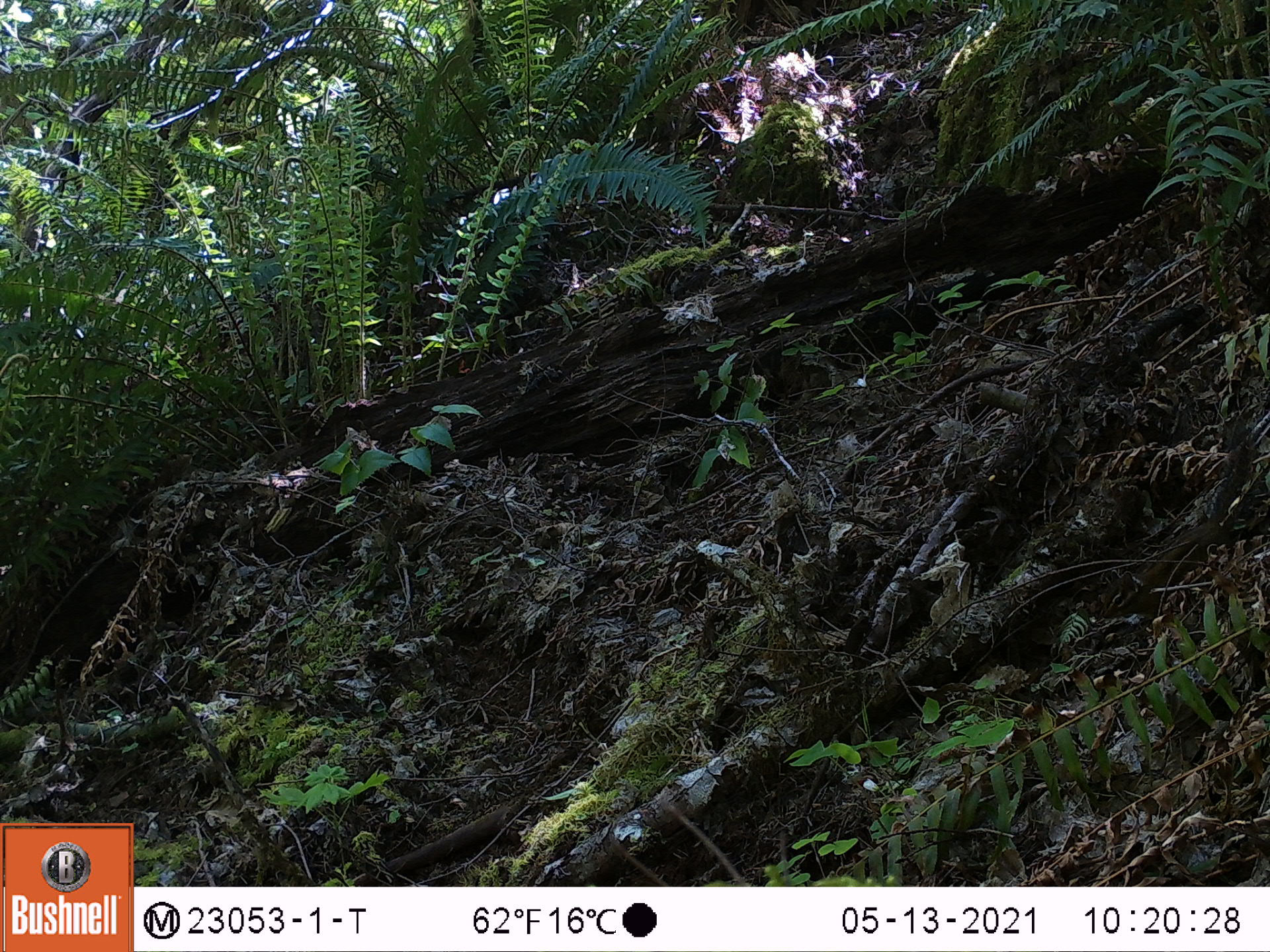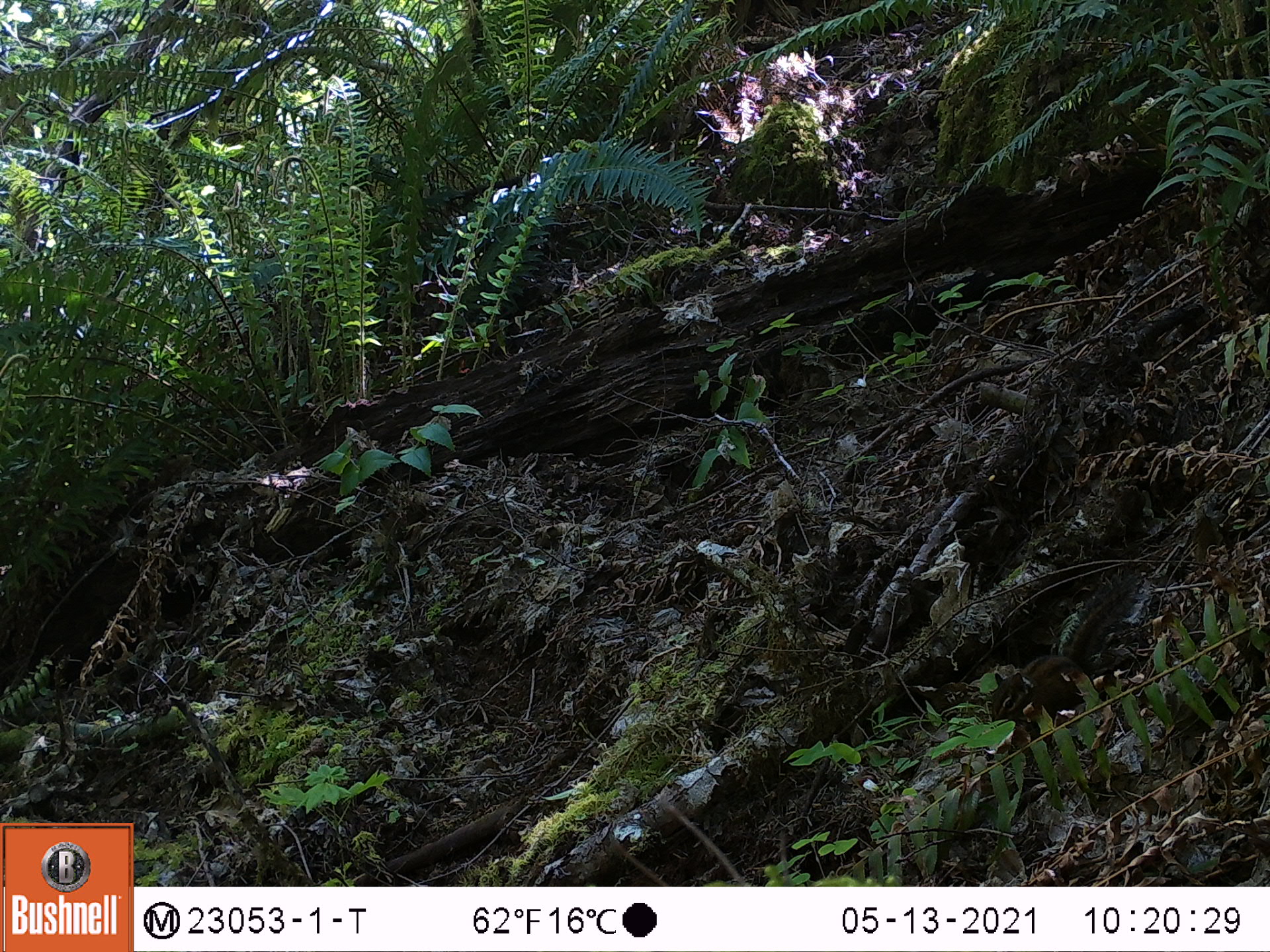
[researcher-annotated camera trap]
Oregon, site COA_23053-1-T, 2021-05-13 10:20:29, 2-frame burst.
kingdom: Animalia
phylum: Chordata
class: Mammalia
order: Rodentia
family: Sciuridae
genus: Neotamias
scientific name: Neotamias townsendii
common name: townsend's chipmunk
Townsend's chipmunk (Neotamias townsendii).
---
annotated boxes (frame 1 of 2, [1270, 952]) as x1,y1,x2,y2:
townsend's chipmunk: 1084,432,1263,634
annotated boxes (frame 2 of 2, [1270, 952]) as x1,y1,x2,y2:
townsend's chipmunk: 981,565,1151,736